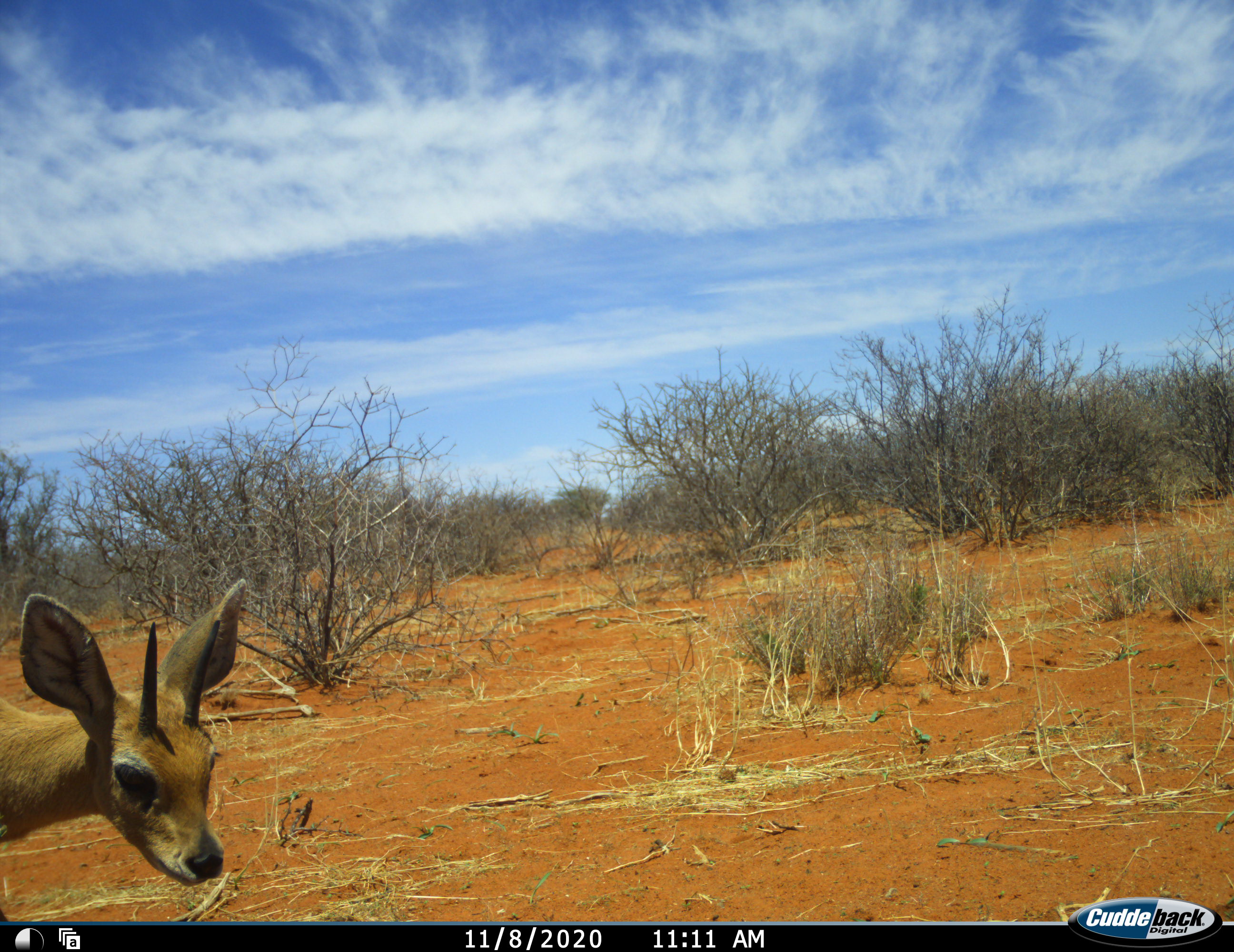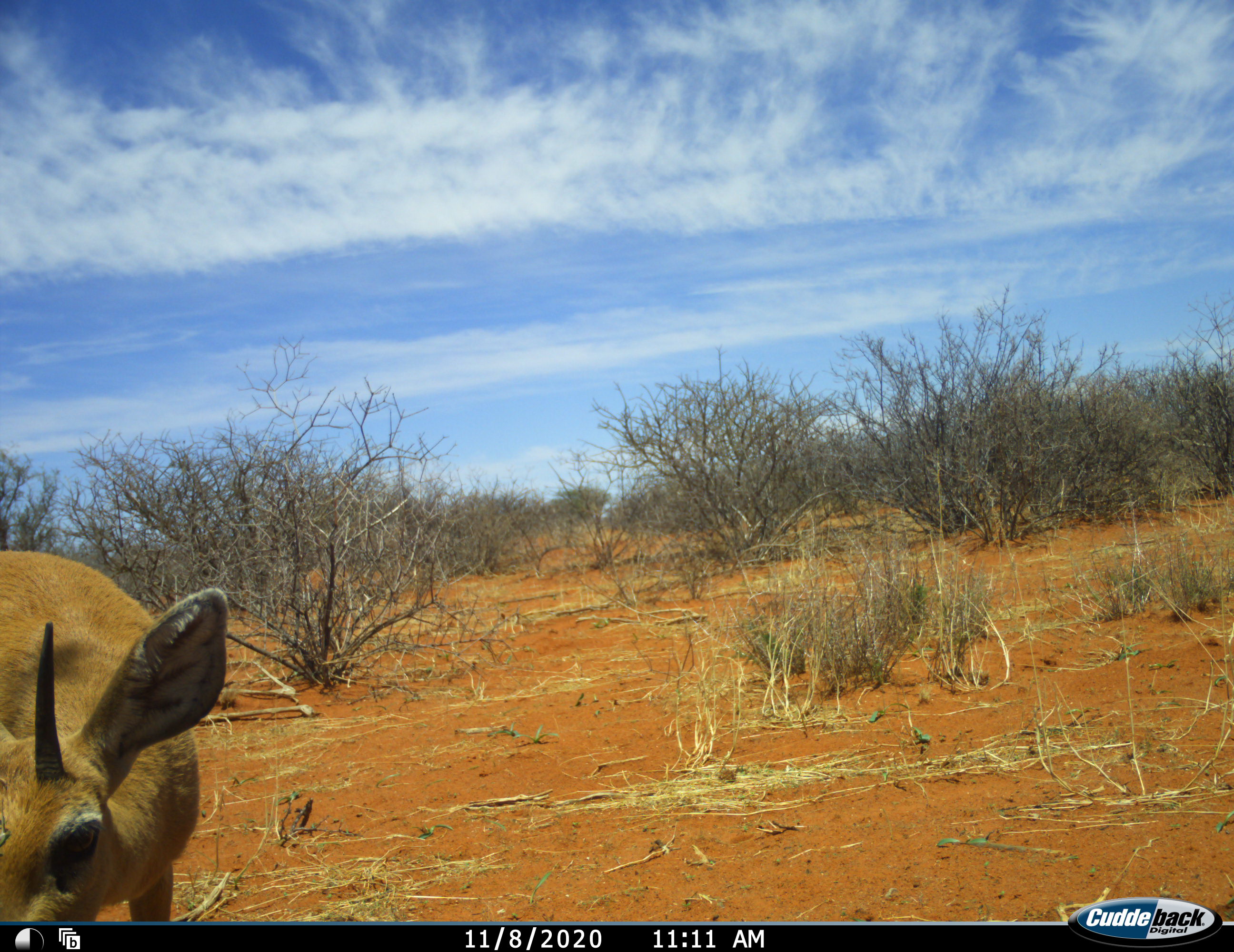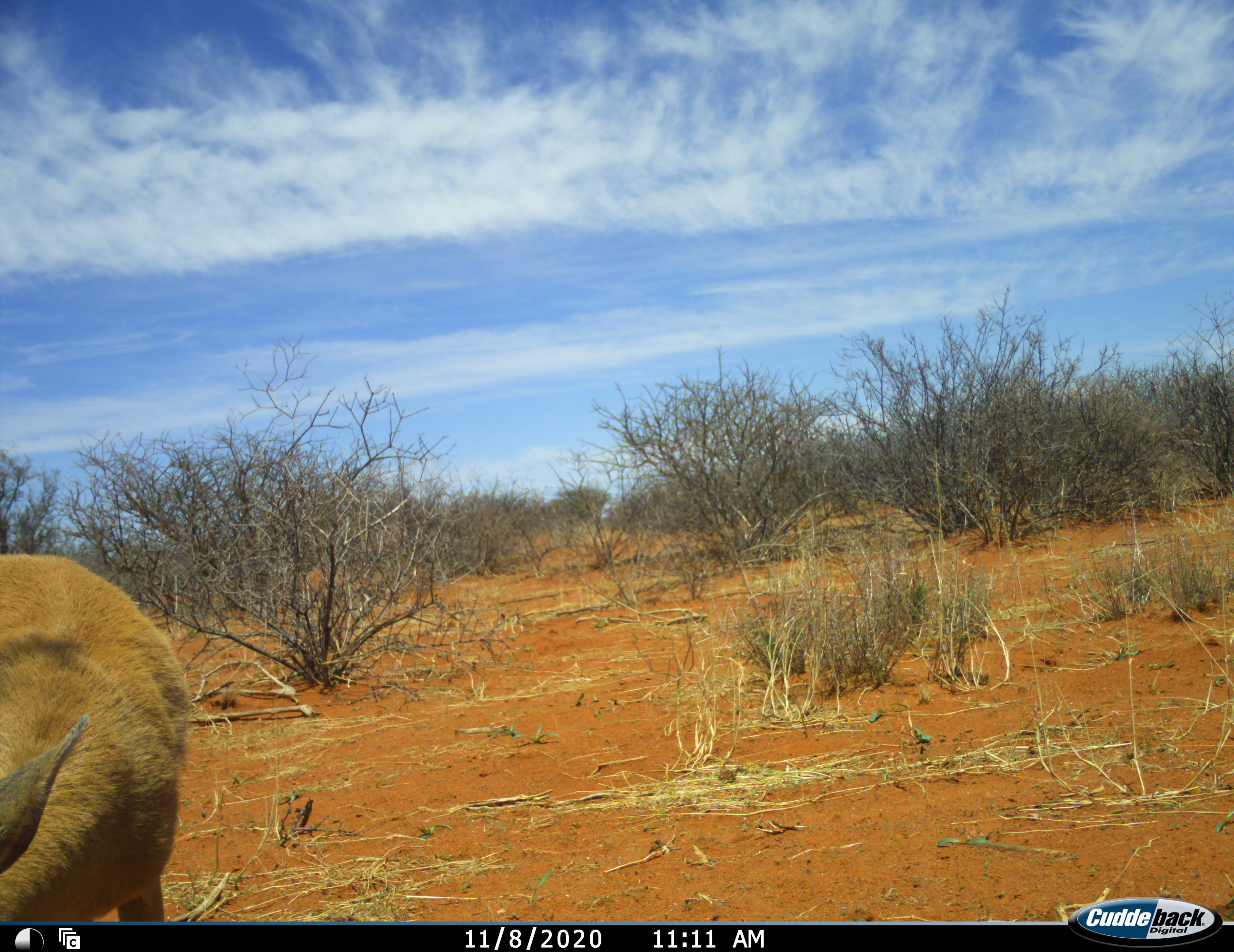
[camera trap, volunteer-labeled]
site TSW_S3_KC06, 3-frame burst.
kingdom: Animalia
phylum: Chordata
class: Mammalia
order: Artiodactyla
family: Bovidae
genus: Raphicerus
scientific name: Raphicerus campestris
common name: steenbok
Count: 1.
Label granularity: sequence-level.